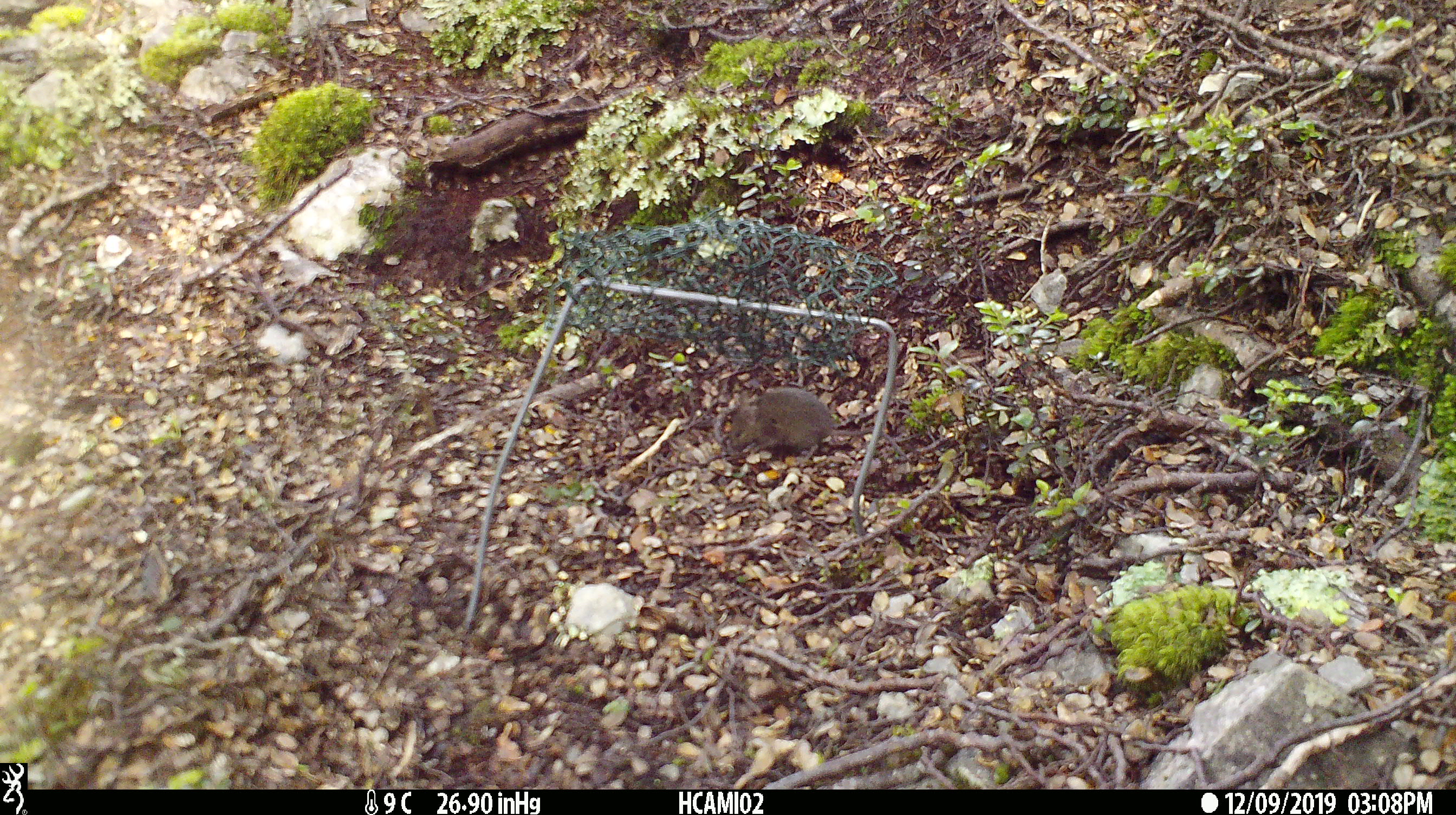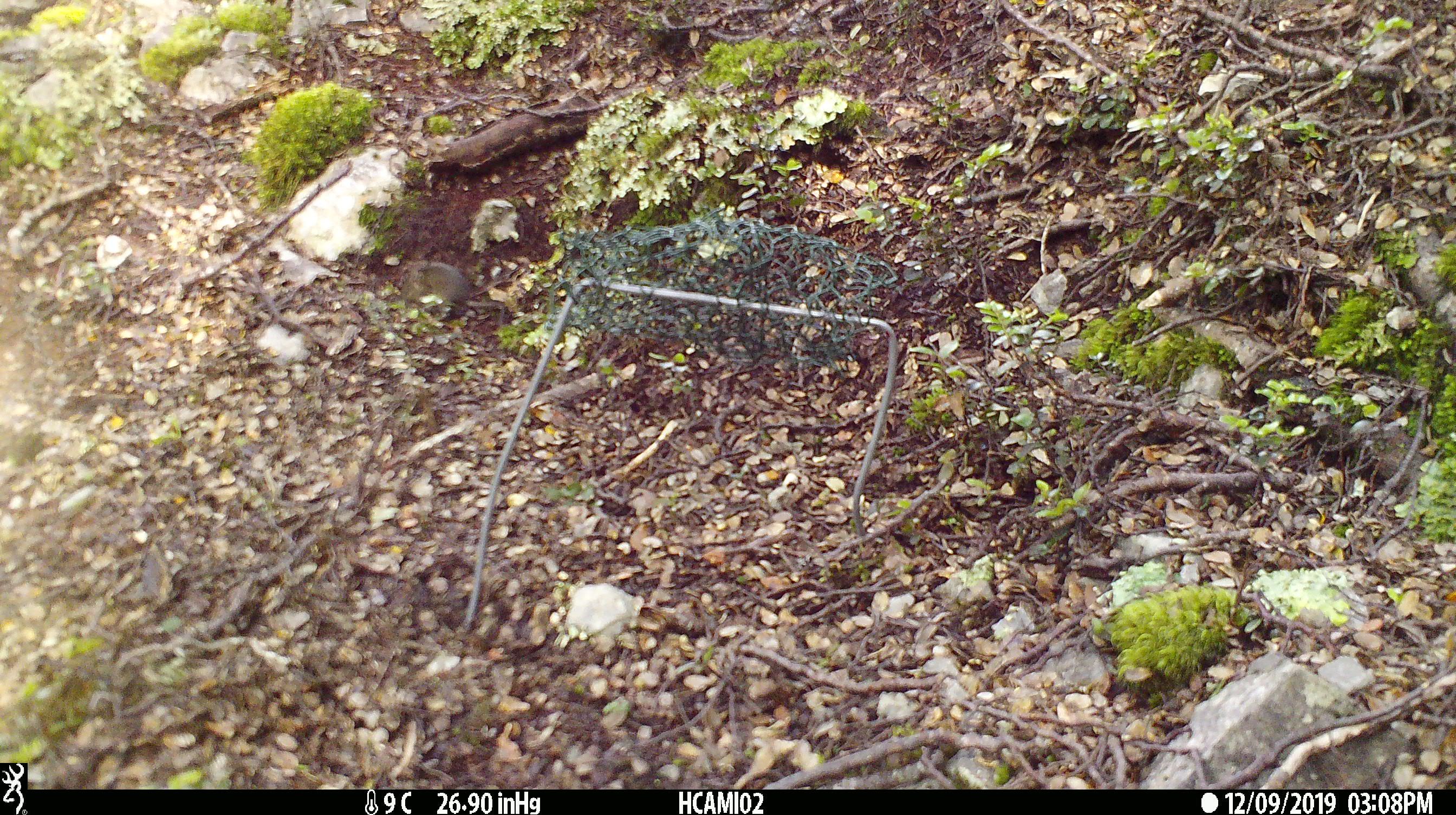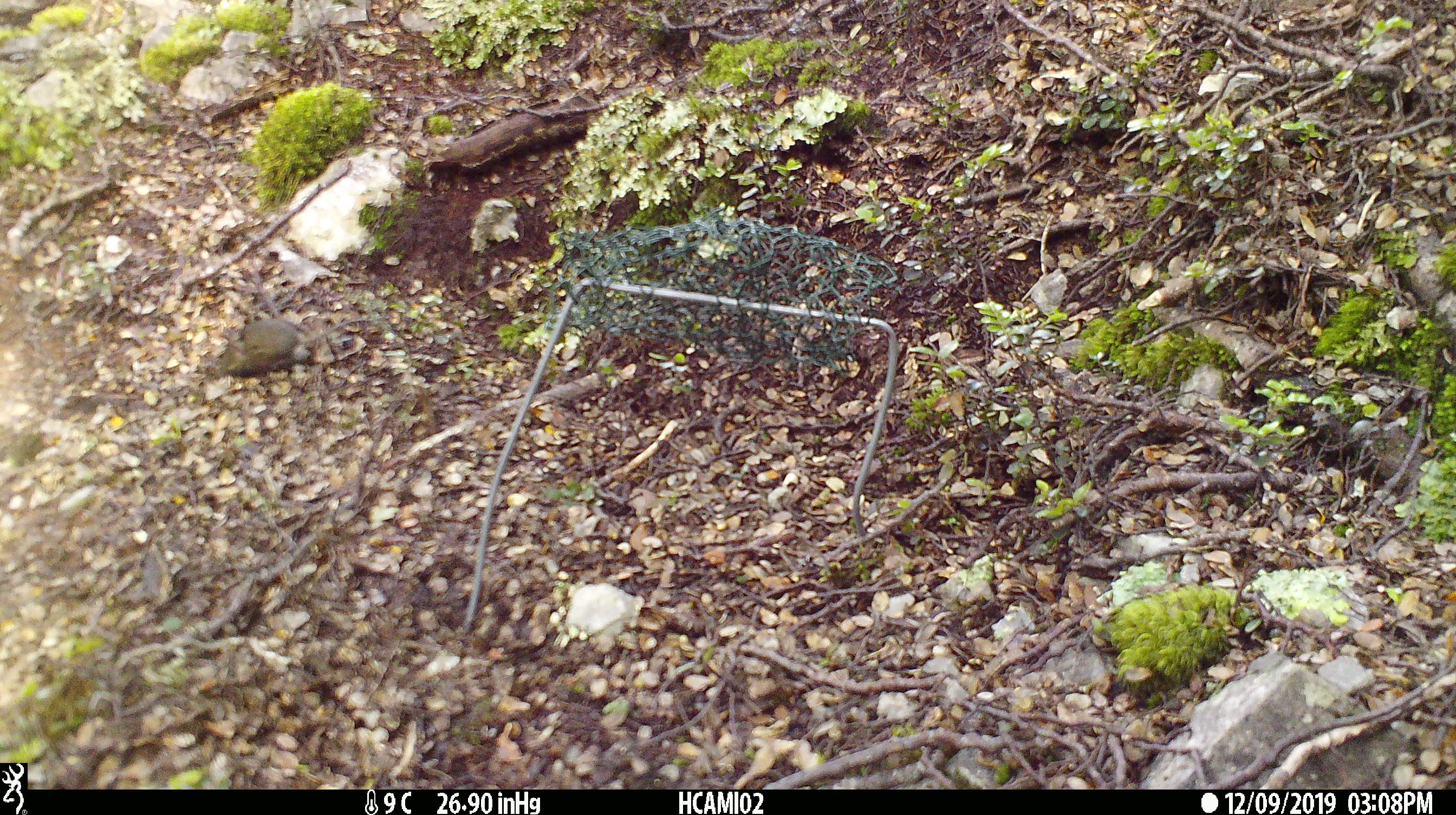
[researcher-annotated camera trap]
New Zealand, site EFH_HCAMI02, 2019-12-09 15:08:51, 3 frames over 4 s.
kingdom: Animalia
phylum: Chordata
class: Mammalia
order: Rodentia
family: Muridae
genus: Mus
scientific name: Mus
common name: mouse